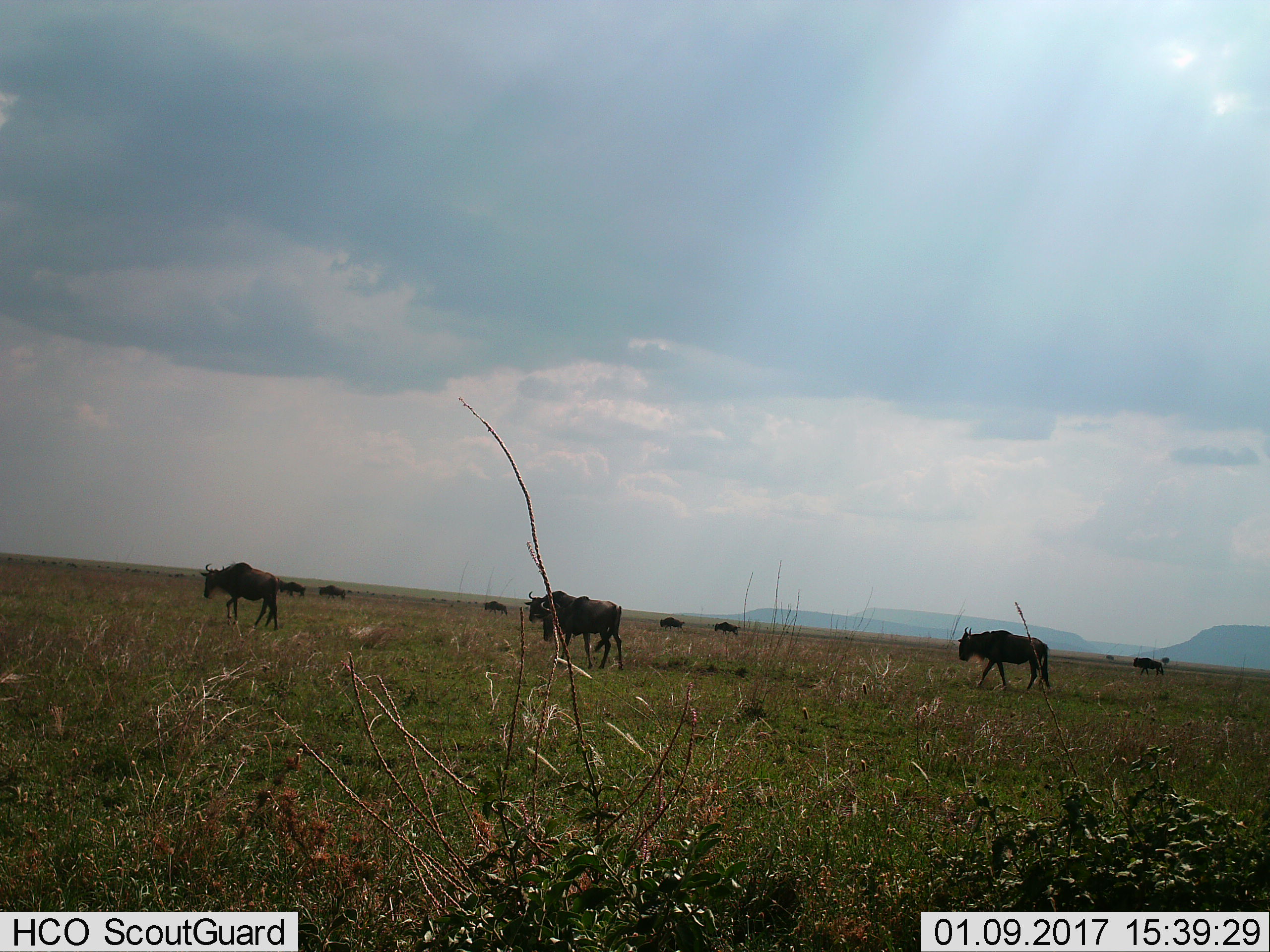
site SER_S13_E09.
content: unidentified animal